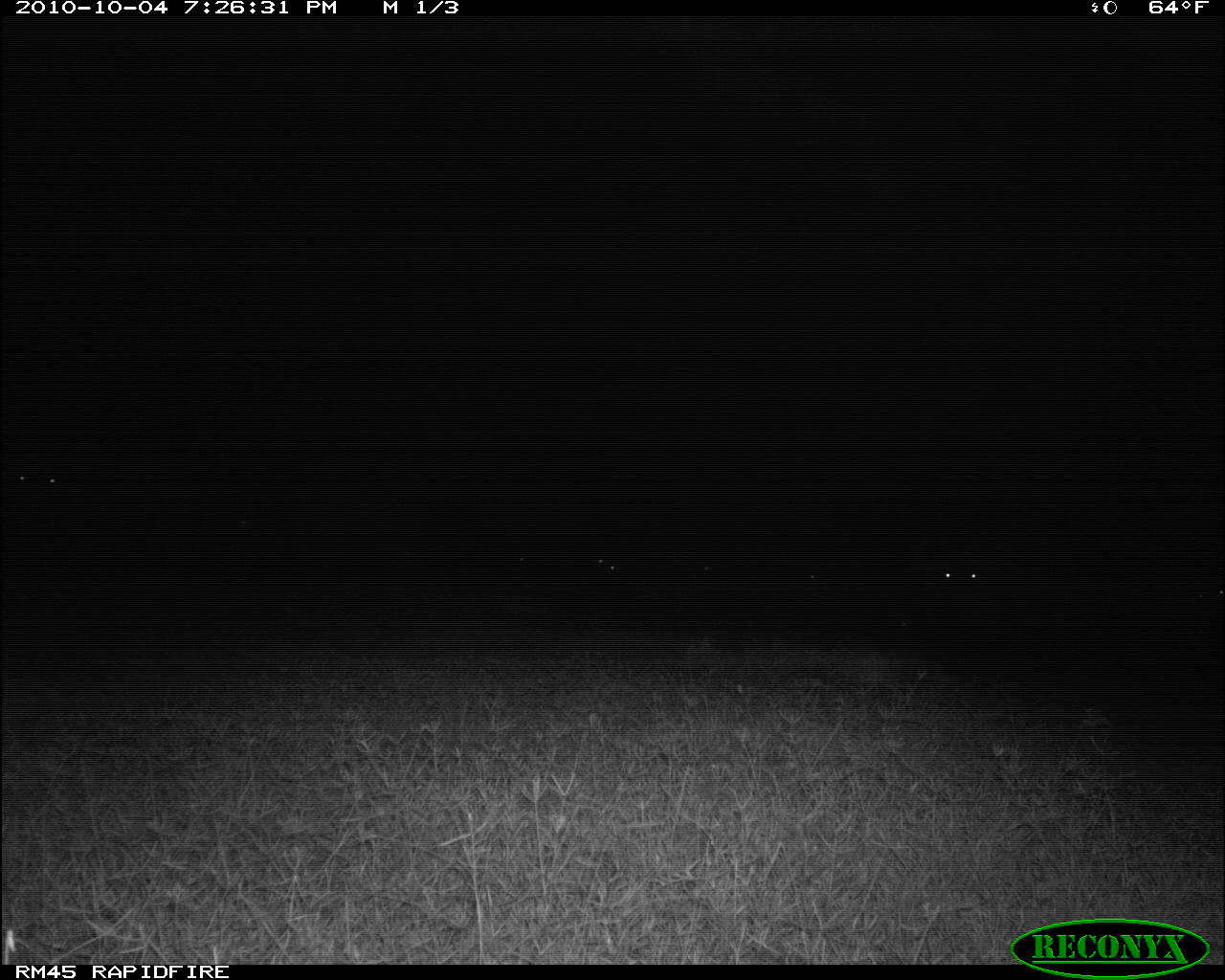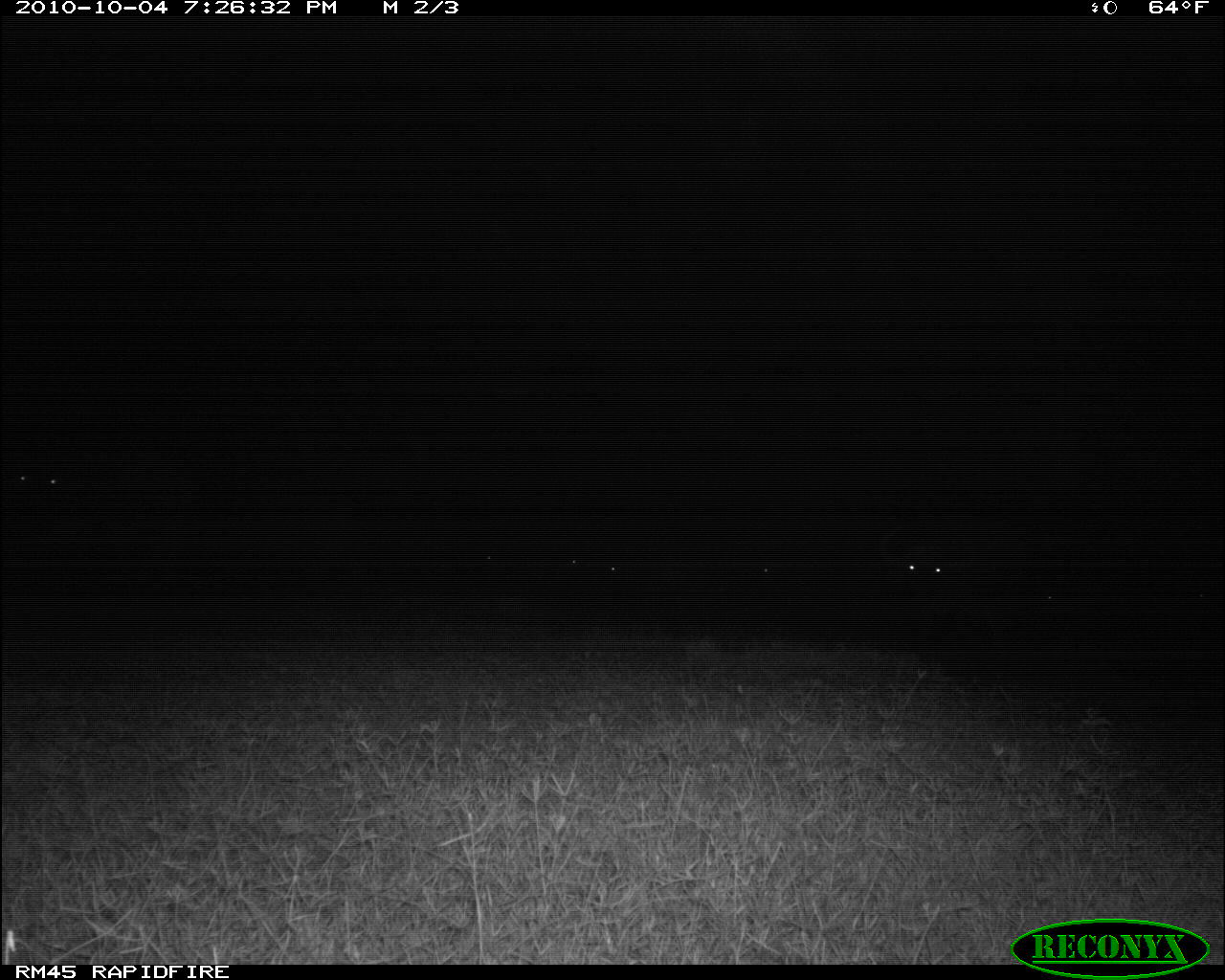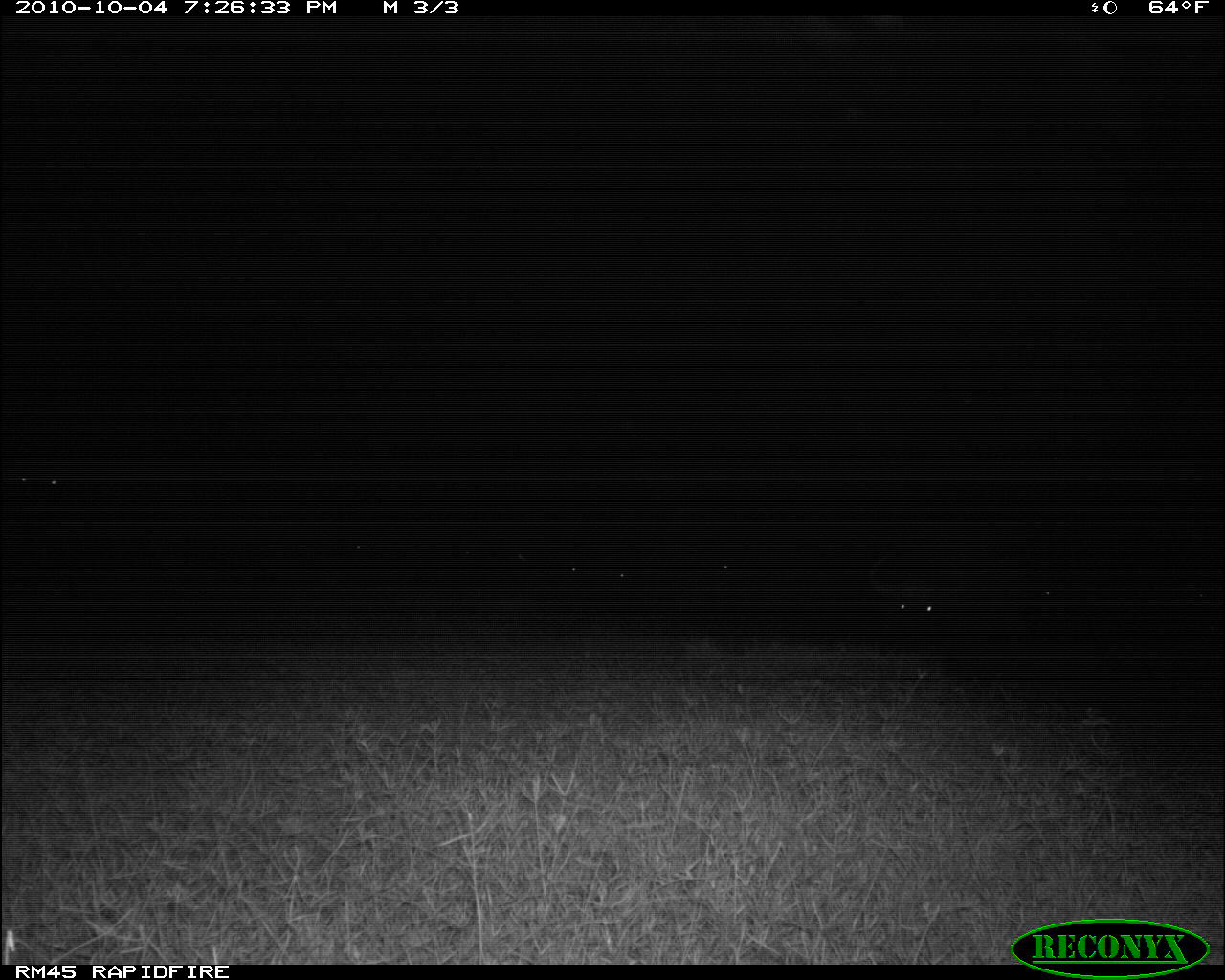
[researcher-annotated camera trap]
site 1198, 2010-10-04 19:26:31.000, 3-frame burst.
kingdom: Animalia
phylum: Chordata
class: Mammalia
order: Artiodactyla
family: Bovidae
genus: Syncerus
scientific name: Syncerus caffer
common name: african buffalo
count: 3